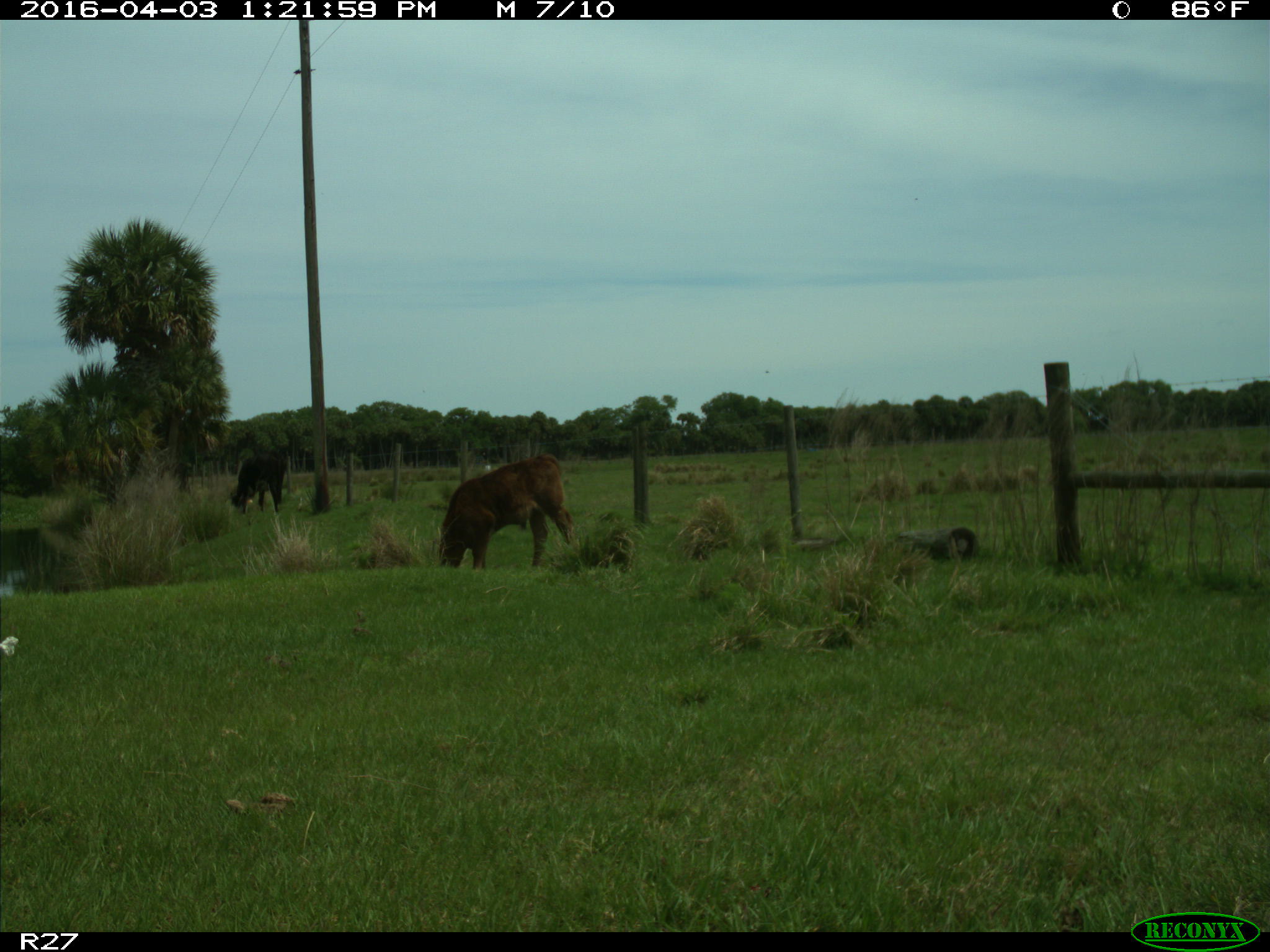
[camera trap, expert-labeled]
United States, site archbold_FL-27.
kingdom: Animalia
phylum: Chordata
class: Mammalia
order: Artiodactyla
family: Bovidae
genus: Bos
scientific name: Bos taurus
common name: domestic cow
Bos taurus (domestic cow).